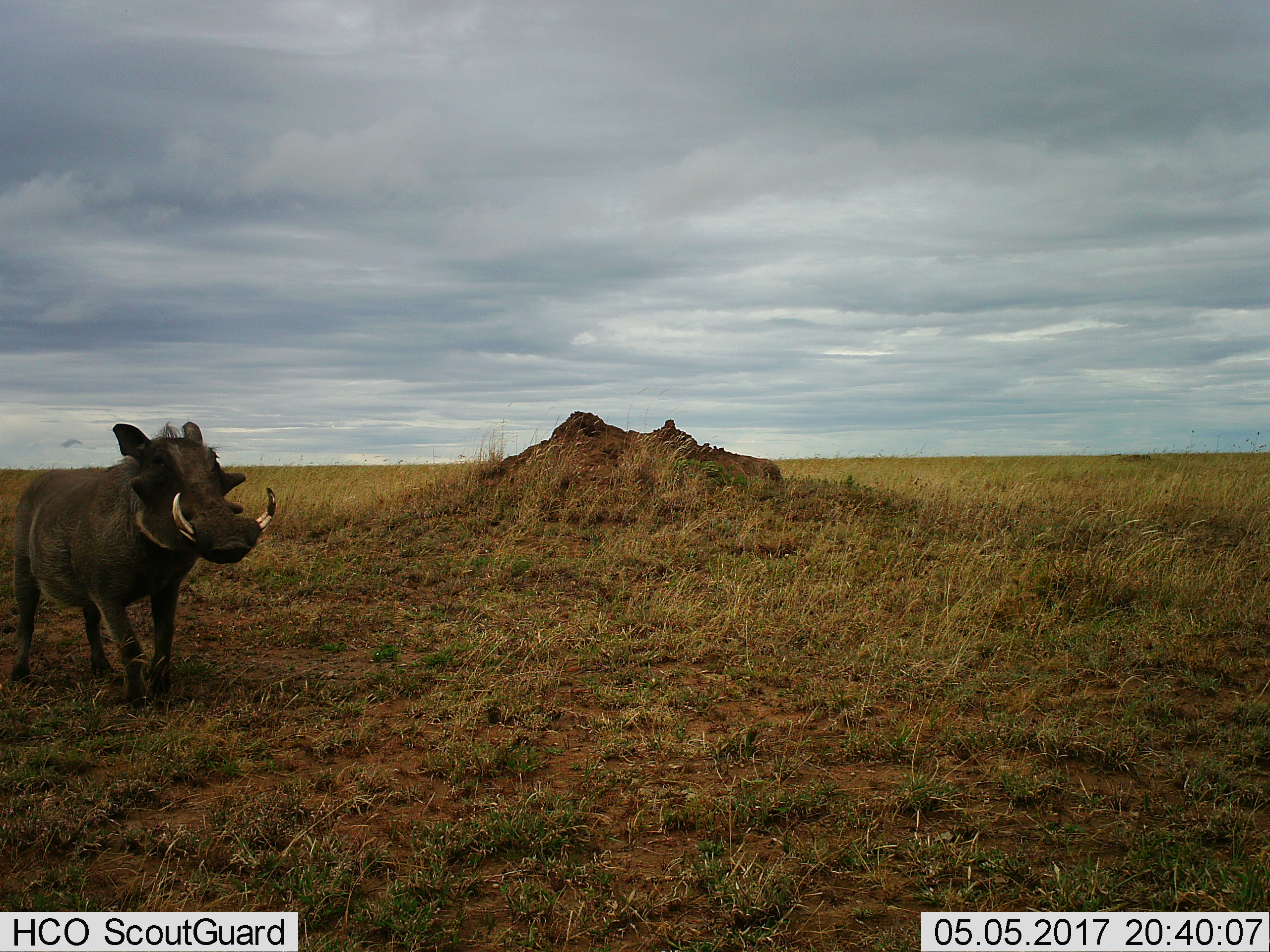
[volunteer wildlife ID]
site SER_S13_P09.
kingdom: Animalia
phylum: Chordata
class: Mammalia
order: Artiodactyla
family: Suidae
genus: Phacochoerus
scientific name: Phacochoerus africanus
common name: warthog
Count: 1.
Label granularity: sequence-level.